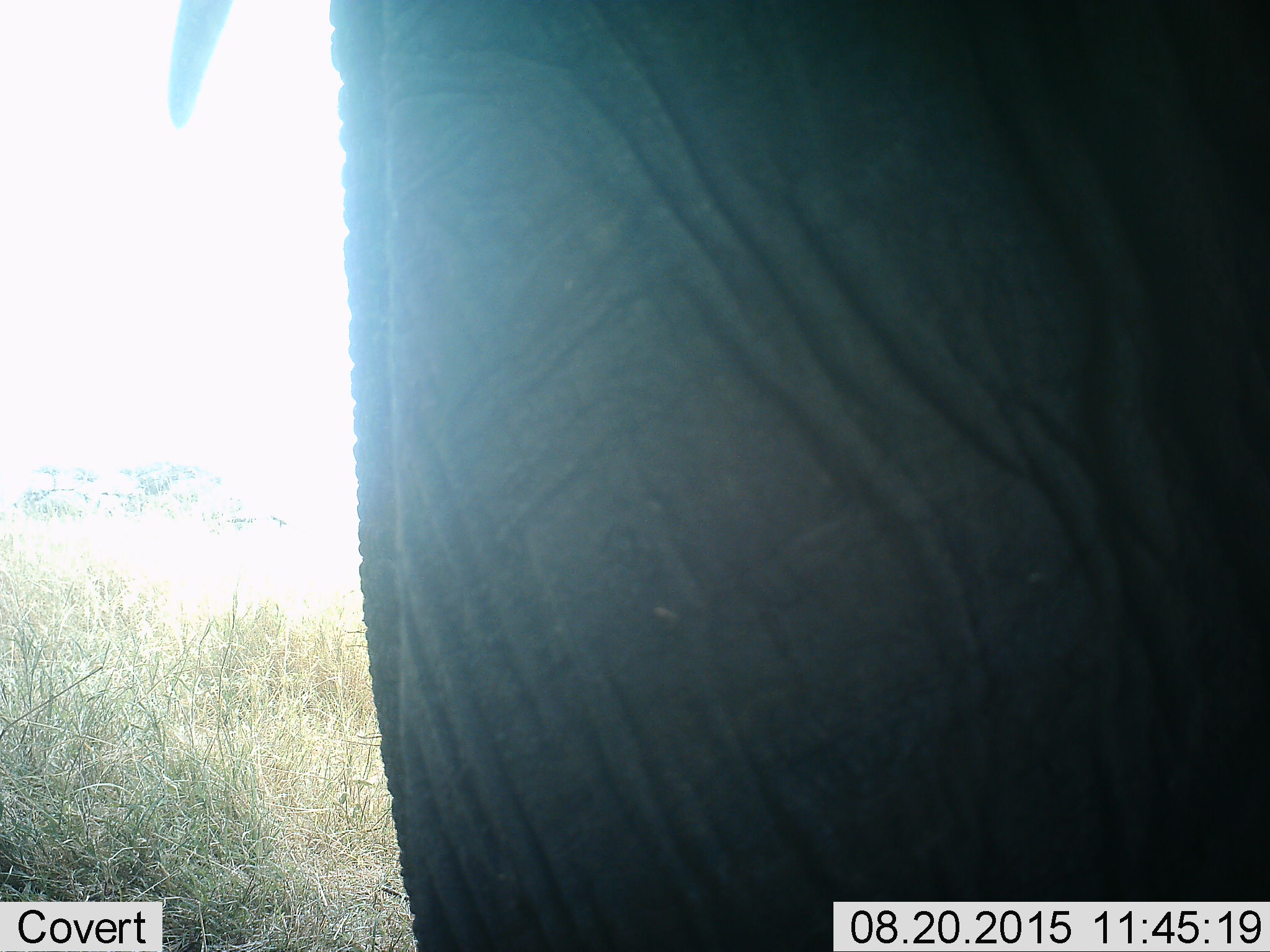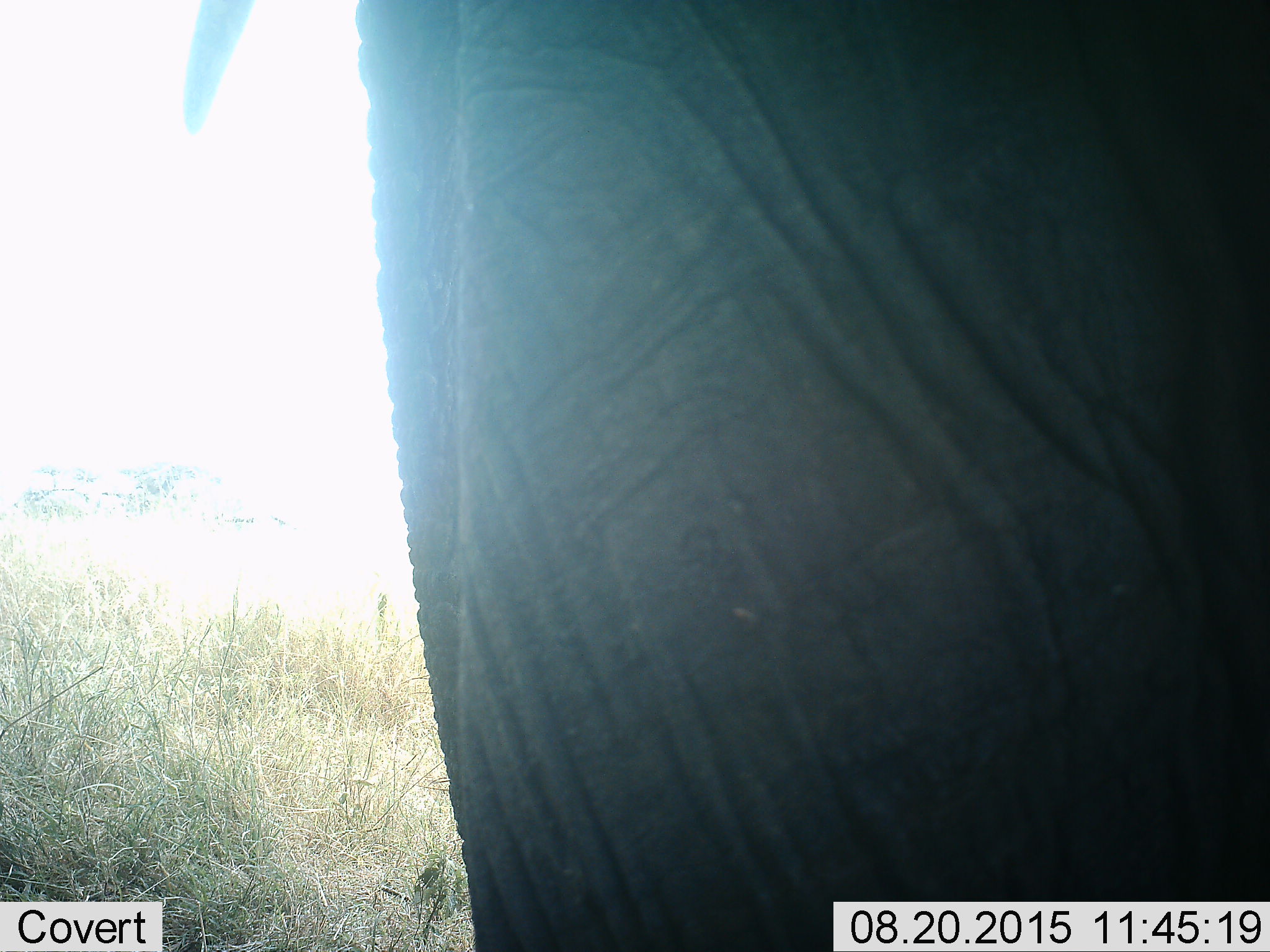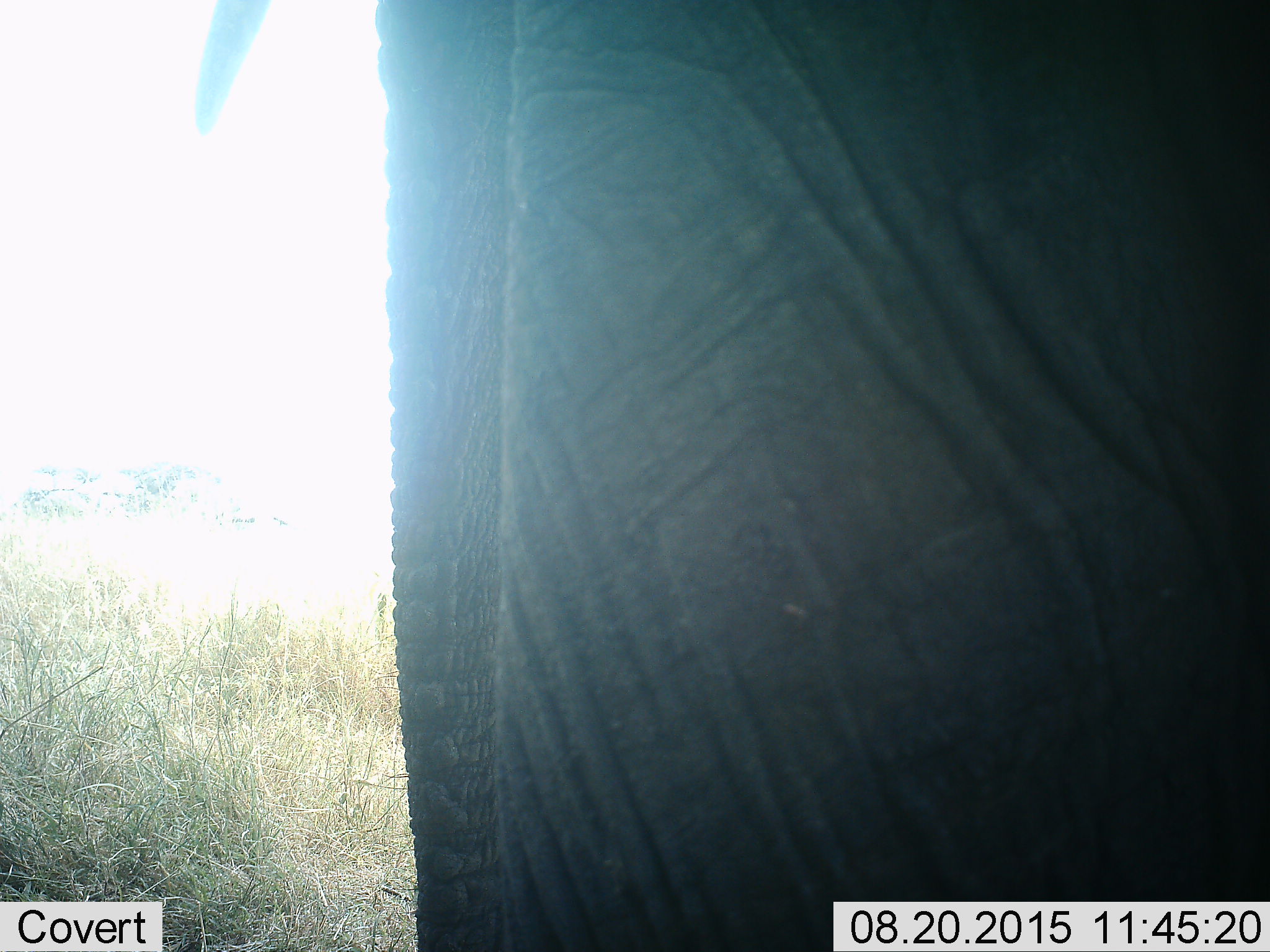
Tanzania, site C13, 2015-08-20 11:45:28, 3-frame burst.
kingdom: Animalia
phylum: Chordata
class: Mammalia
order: Proboscidea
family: Elephantidae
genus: Loxodonta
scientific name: Loxodonta africana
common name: african bush elephant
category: elephant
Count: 1.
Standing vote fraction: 93%.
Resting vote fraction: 0%.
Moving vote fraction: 7%.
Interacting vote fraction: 0%.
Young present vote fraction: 0%.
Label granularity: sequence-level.